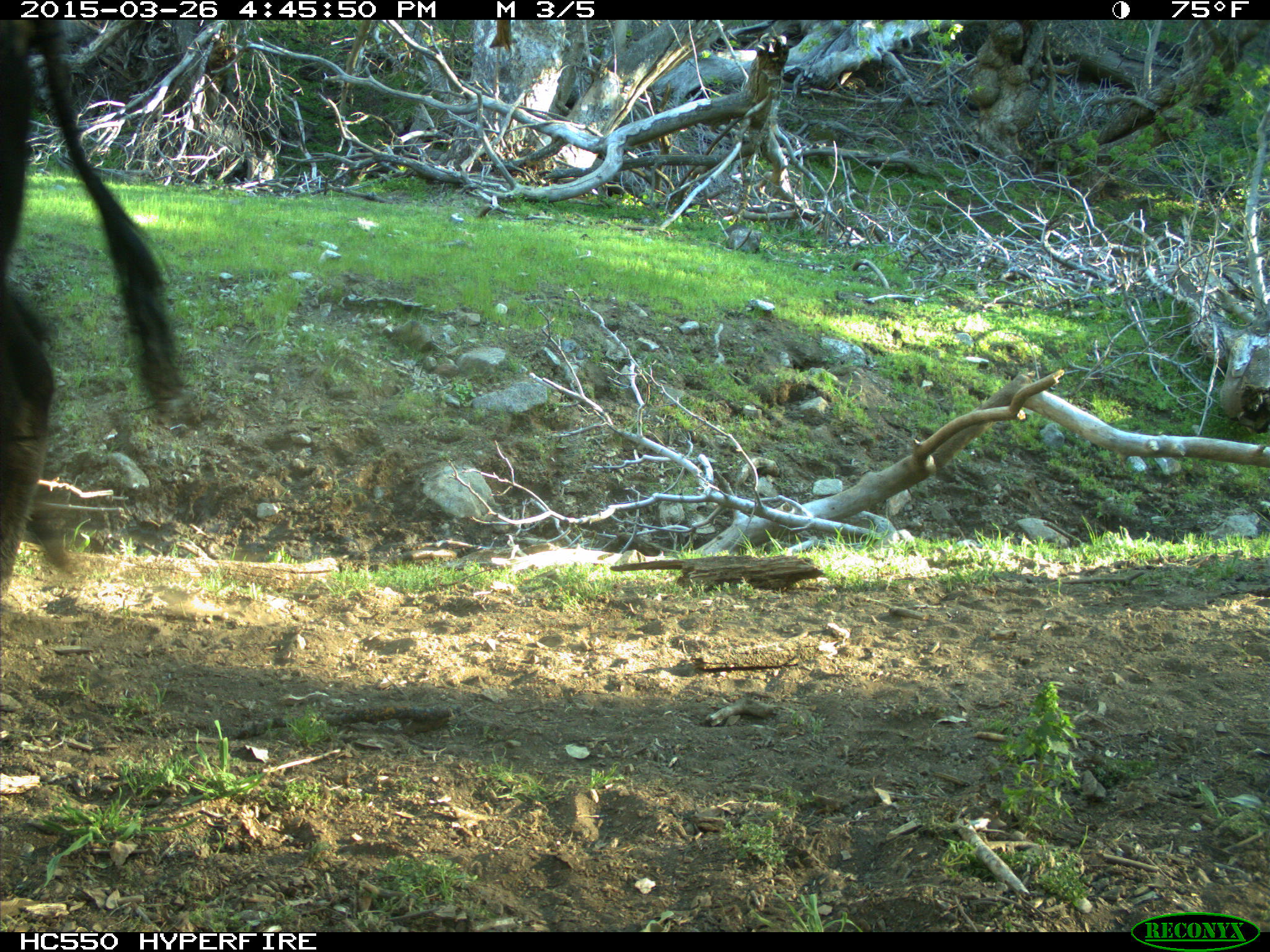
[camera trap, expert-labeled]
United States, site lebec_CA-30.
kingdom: Animalia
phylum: Chordata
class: Mammalia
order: Artiodactyla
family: Bovidae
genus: Bos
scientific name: Bos taurus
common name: domestic cow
Bos taurus (domestic cow).